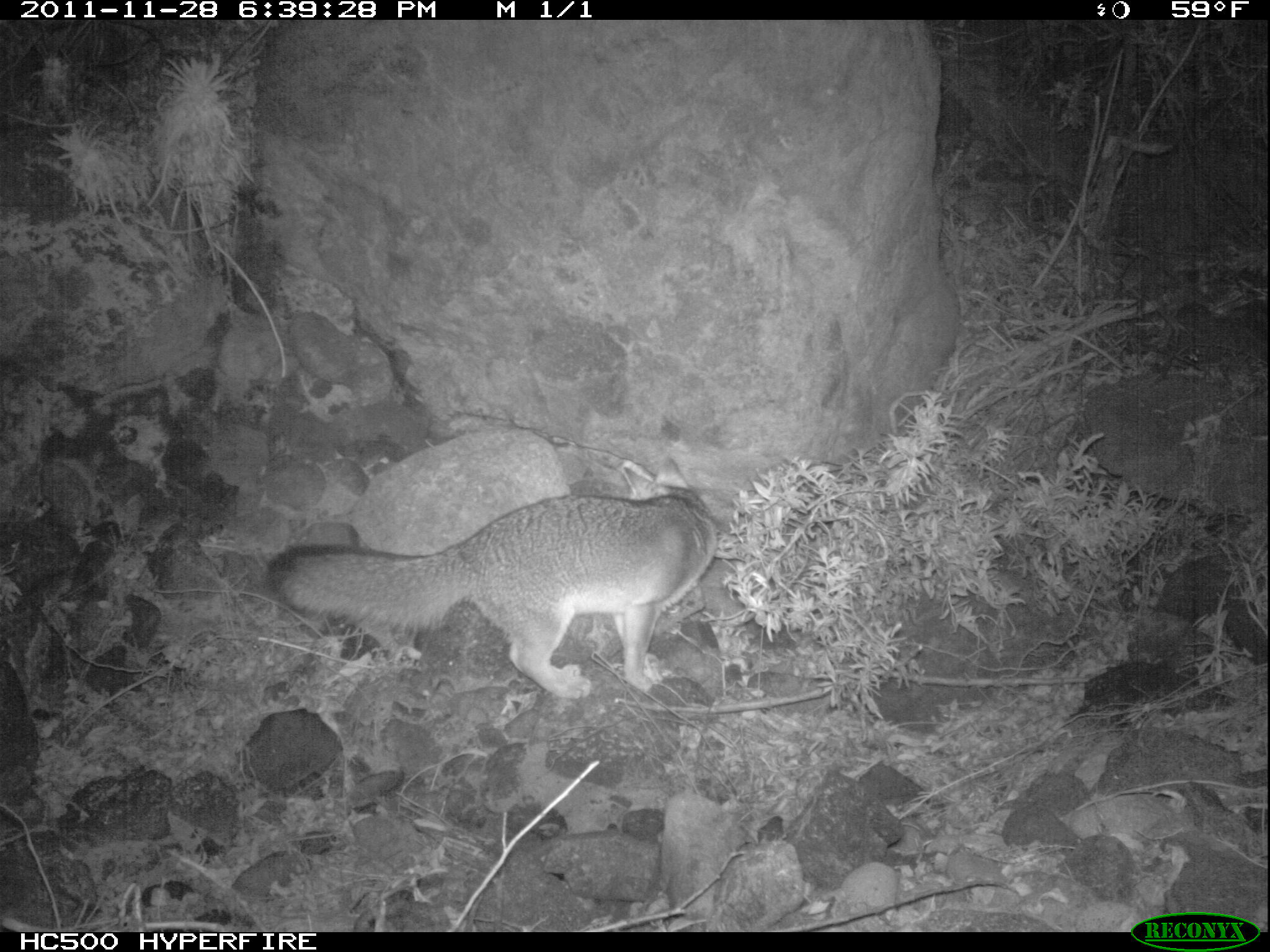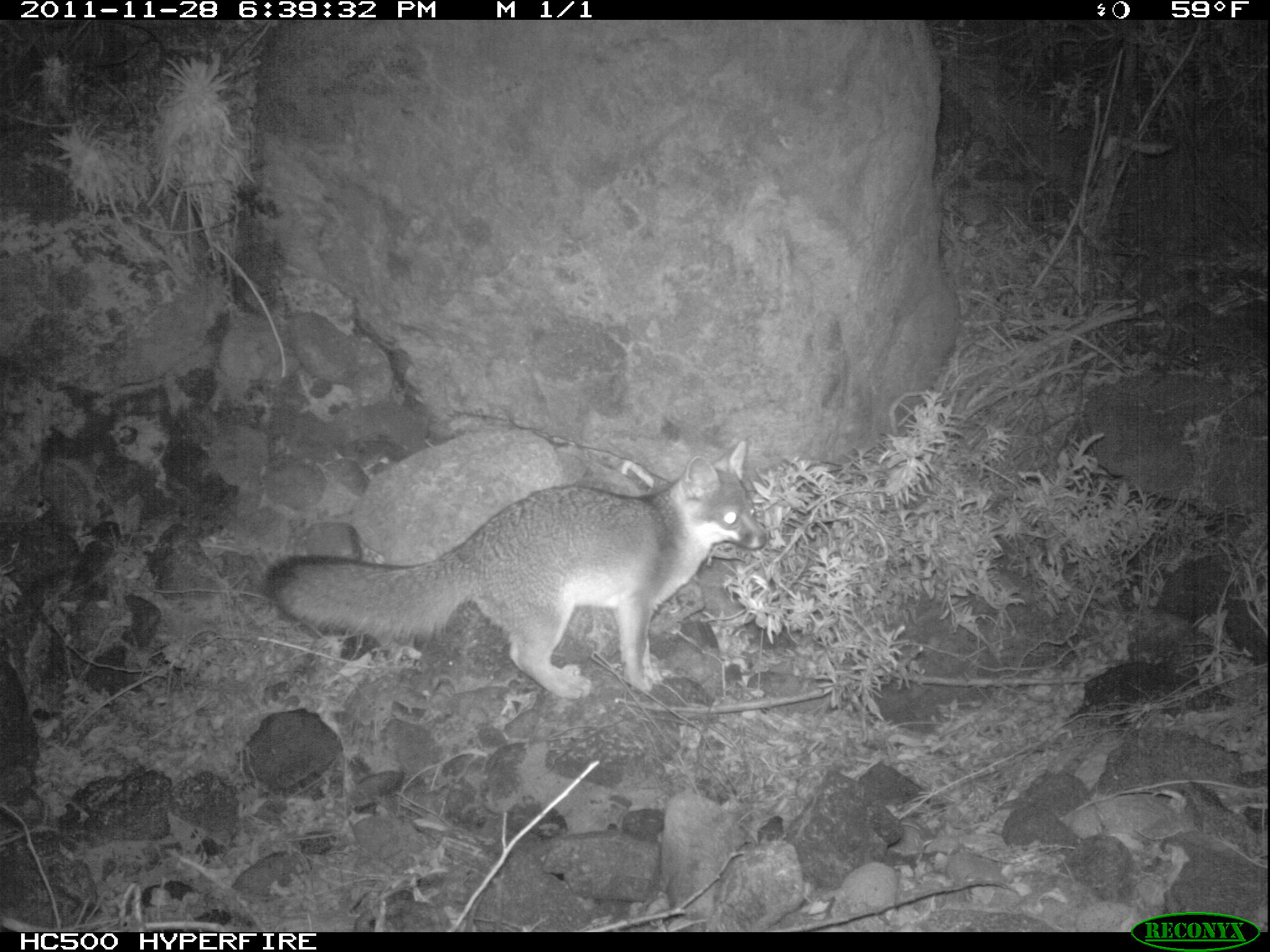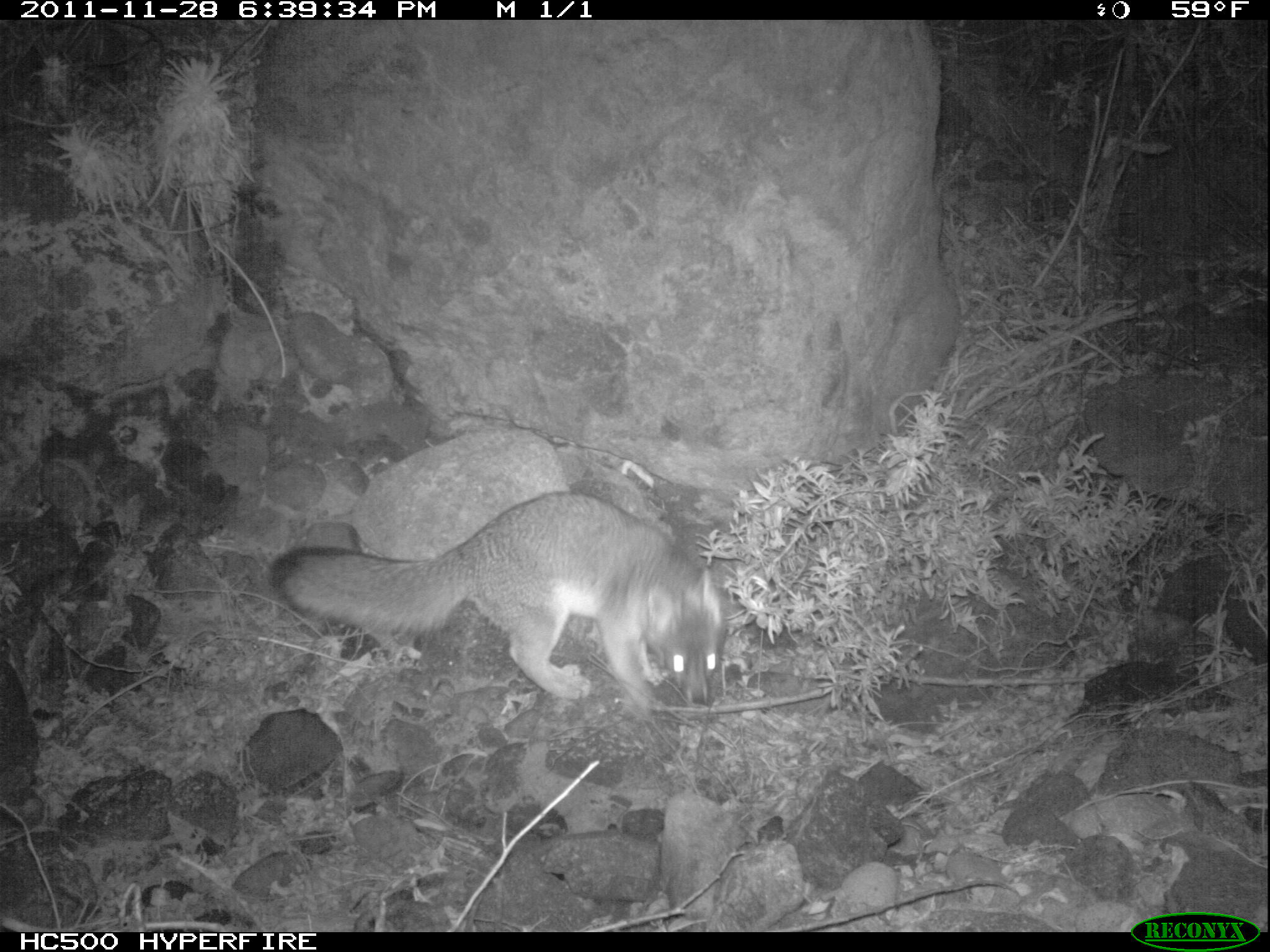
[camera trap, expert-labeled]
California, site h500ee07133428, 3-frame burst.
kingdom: Animalia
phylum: Chordata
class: Mammalia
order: Carnivora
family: Canidae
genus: Urocyon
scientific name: Urocyon littoralis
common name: island fox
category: fox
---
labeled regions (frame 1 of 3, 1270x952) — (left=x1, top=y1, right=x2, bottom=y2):
fox: (left=262, top=457, right=718, bottom=698)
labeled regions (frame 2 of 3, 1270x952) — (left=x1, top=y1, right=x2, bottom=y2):
fox: (left=265, top=438, right=765, bottom=699)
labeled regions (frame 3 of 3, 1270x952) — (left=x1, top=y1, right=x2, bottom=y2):
fox: (left=268, top=489, right=727, bottom=716)